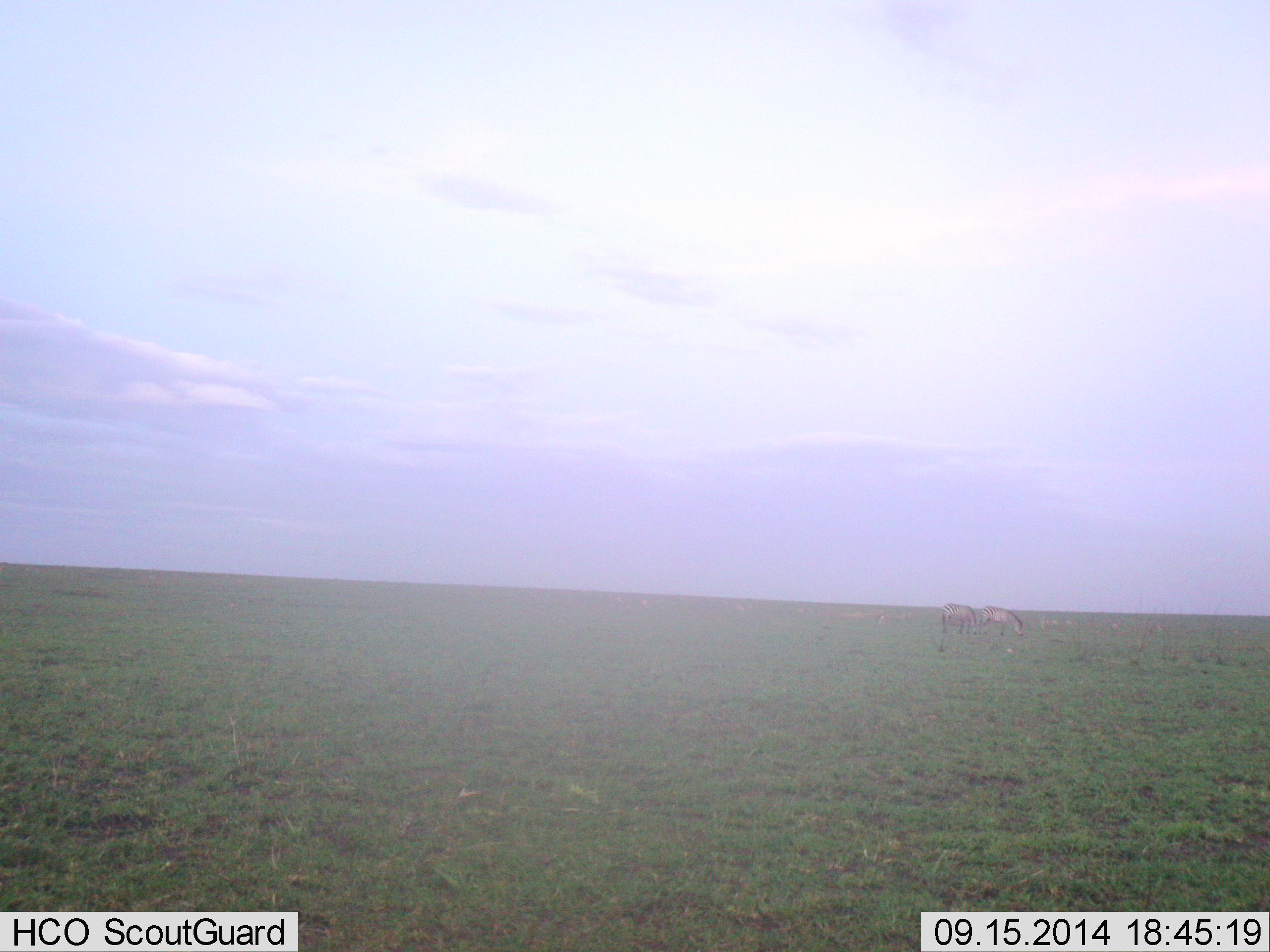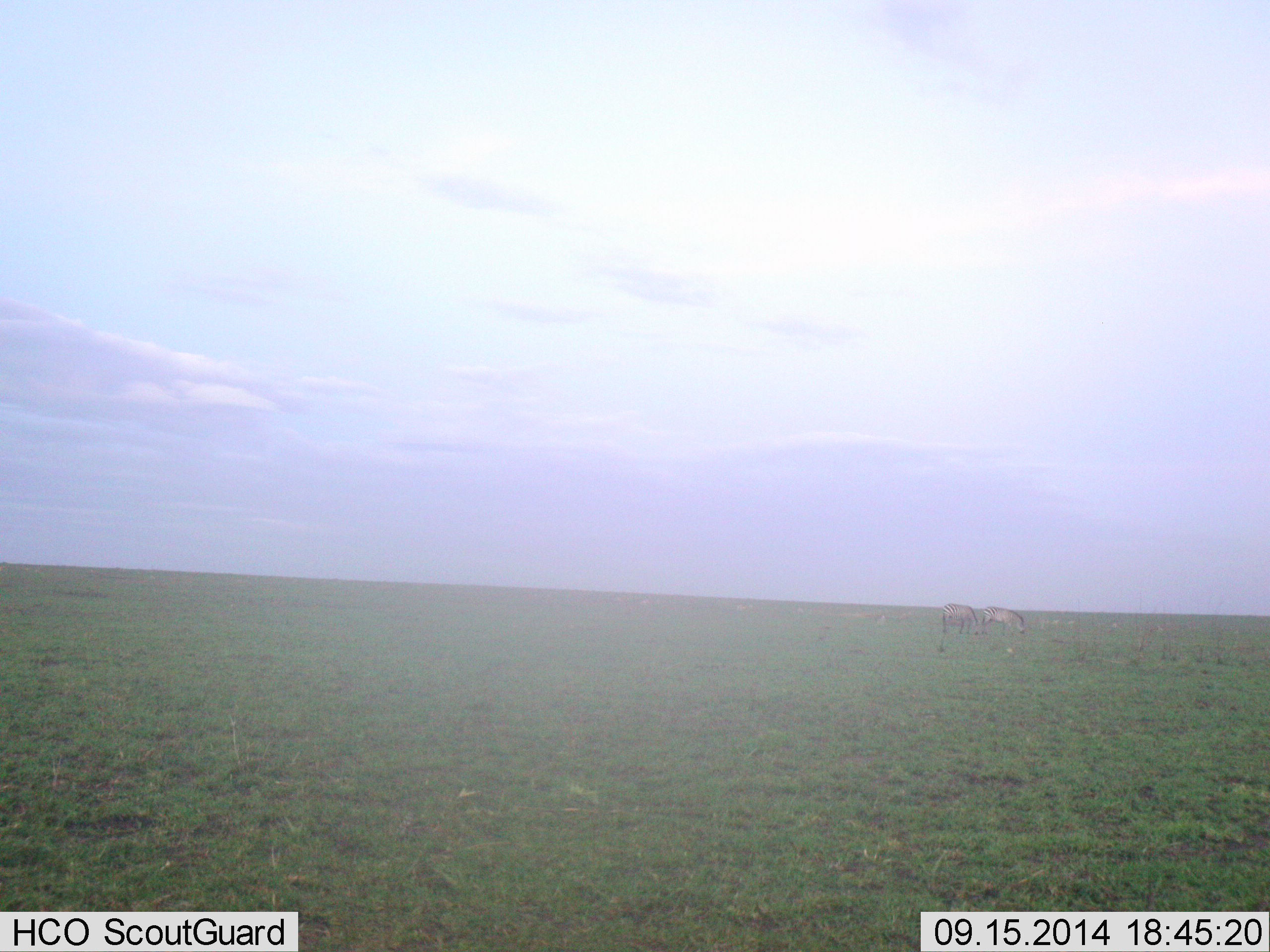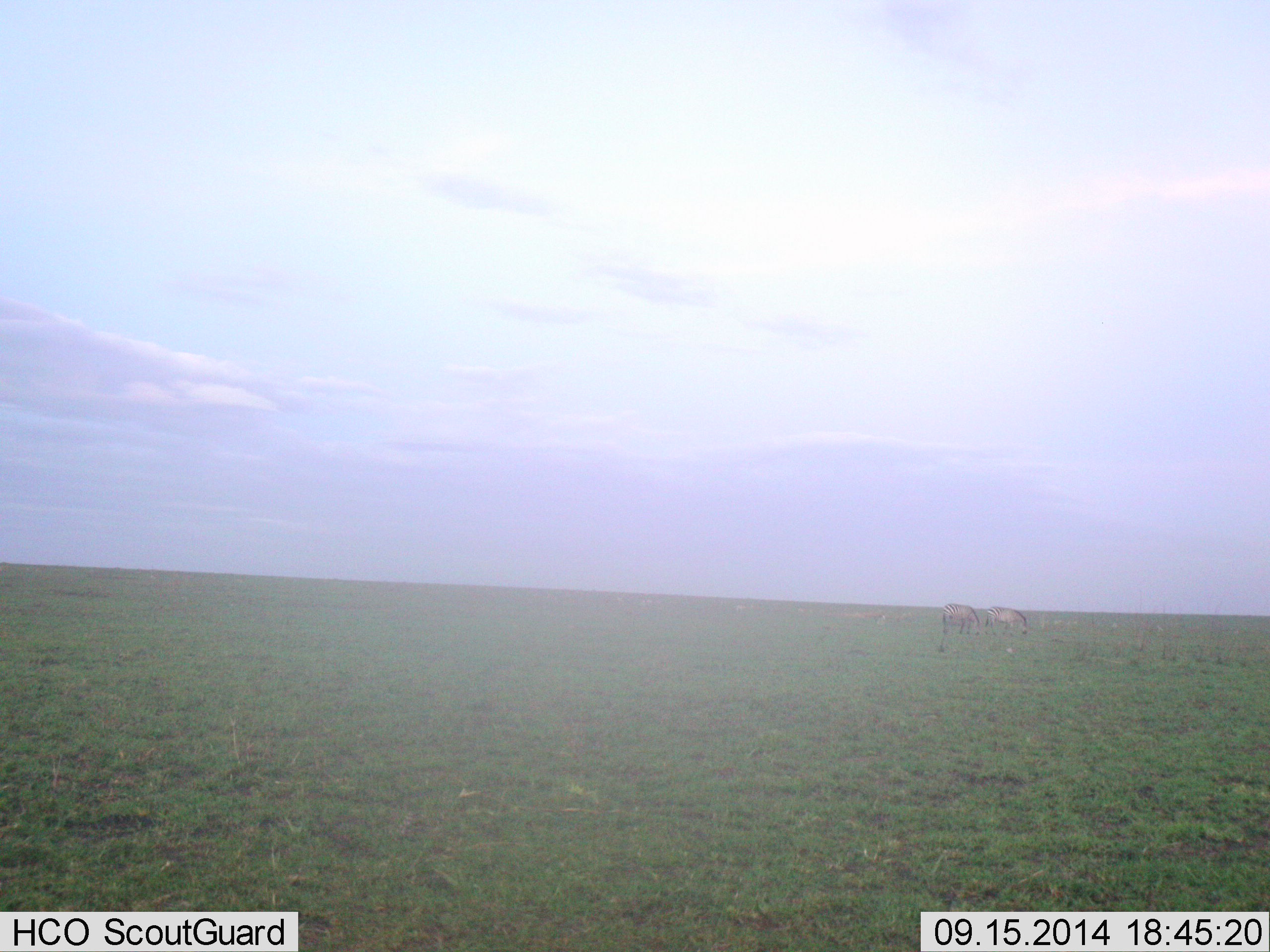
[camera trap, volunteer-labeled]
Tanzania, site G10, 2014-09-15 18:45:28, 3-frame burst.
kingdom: Animalia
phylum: Chordata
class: Mammalia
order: Perissodactyla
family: Equidae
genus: Equus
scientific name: Equus quagga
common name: plains zebra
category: zebra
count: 2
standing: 50%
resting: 0%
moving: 10%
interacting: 0%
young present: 0%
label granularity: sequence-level